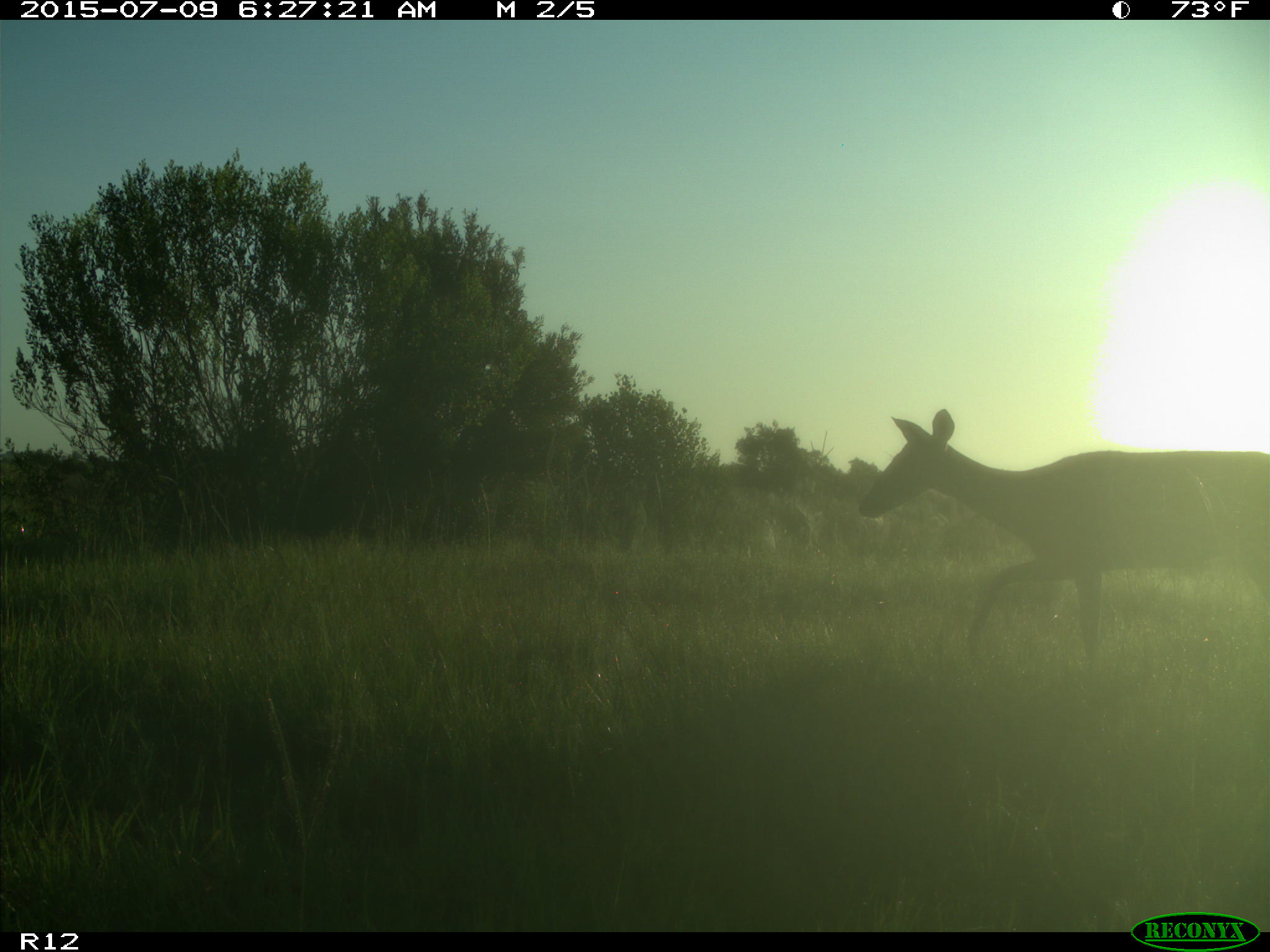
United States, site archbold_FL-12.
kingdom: Animalia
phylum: Chordata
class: Mammalia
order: Artiodactyla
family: Cervidae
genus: Odocoileus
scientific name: Odocoileus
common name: deer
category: unidentified deer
Unidentified deer (deer) (Odocoileus).